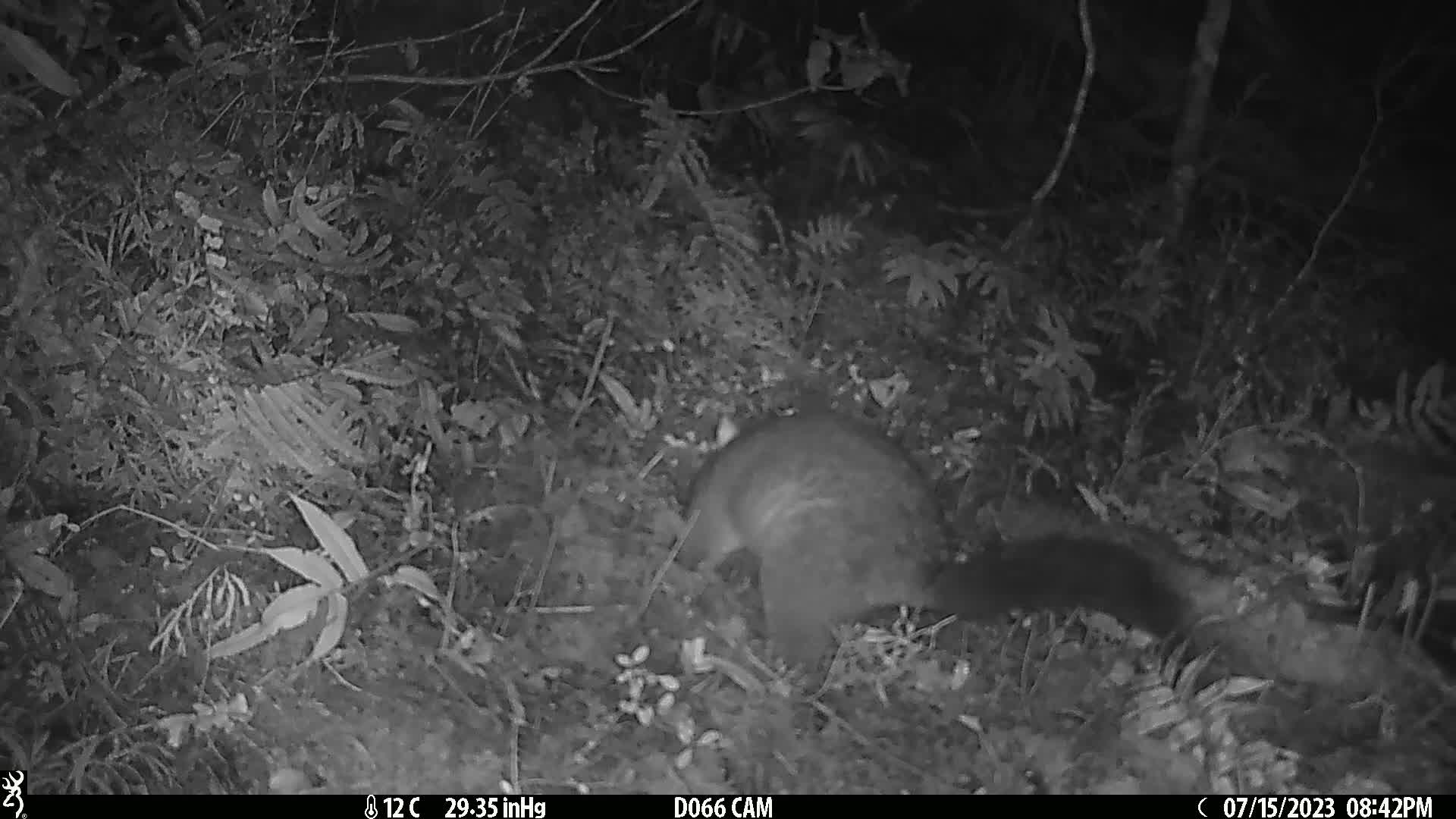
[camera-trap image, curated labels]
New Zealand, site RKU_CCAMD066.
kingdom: Animalia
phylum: Chordata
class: Mammalia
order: Diprotodontia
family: Phalangeridae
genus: Trichosurus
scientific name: Trichosurus vulpecula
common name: common brushtail possum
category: possum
Possum (common brushtail possum) (Trichosurus vulpecula).